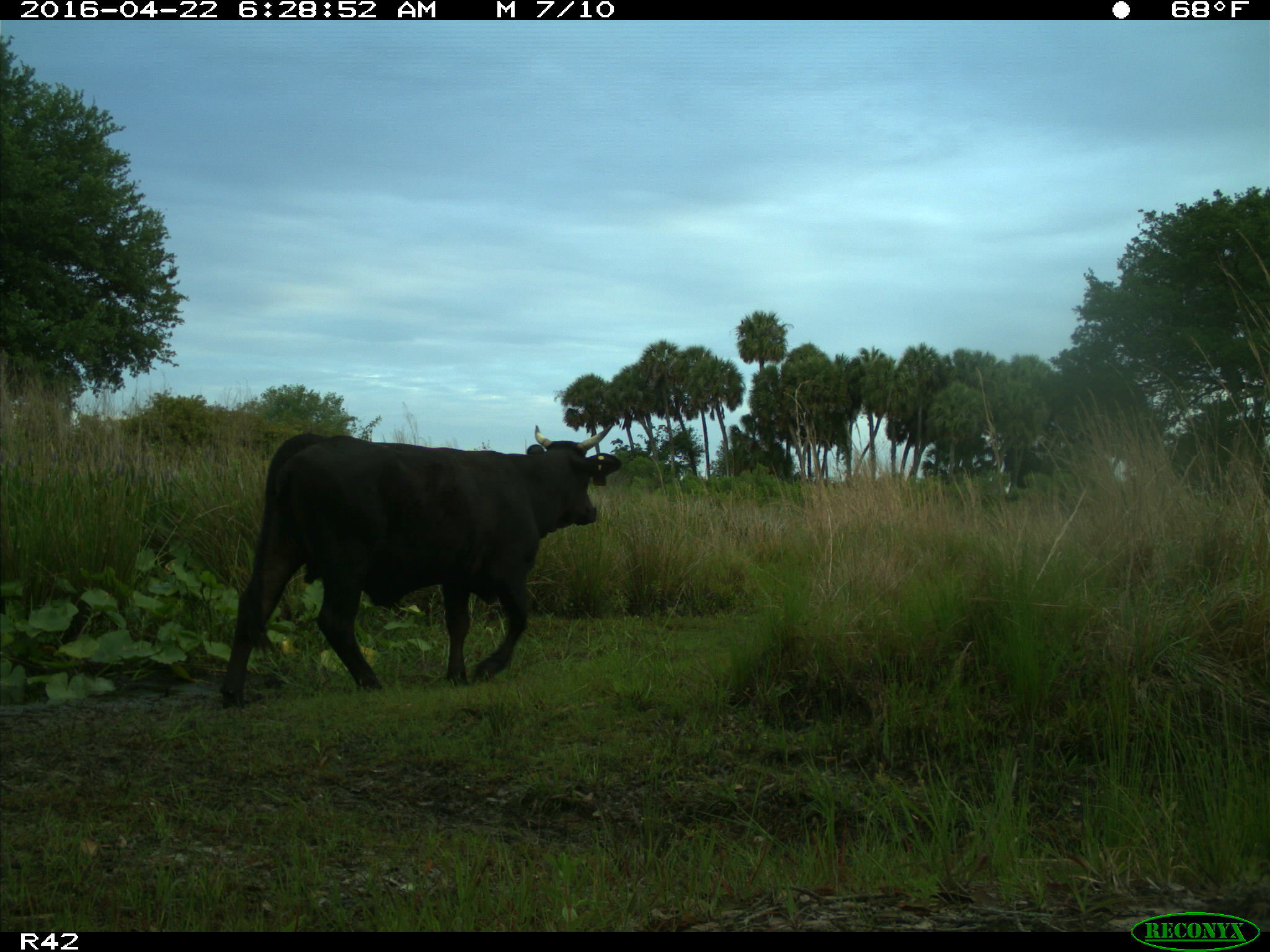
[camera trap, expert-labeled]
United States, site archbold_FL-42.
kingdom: Animalia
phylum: Chordata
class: Mammalia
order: Artiodactyla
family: Bovidae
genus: Bos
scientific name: Bos taurus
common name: domestic cow